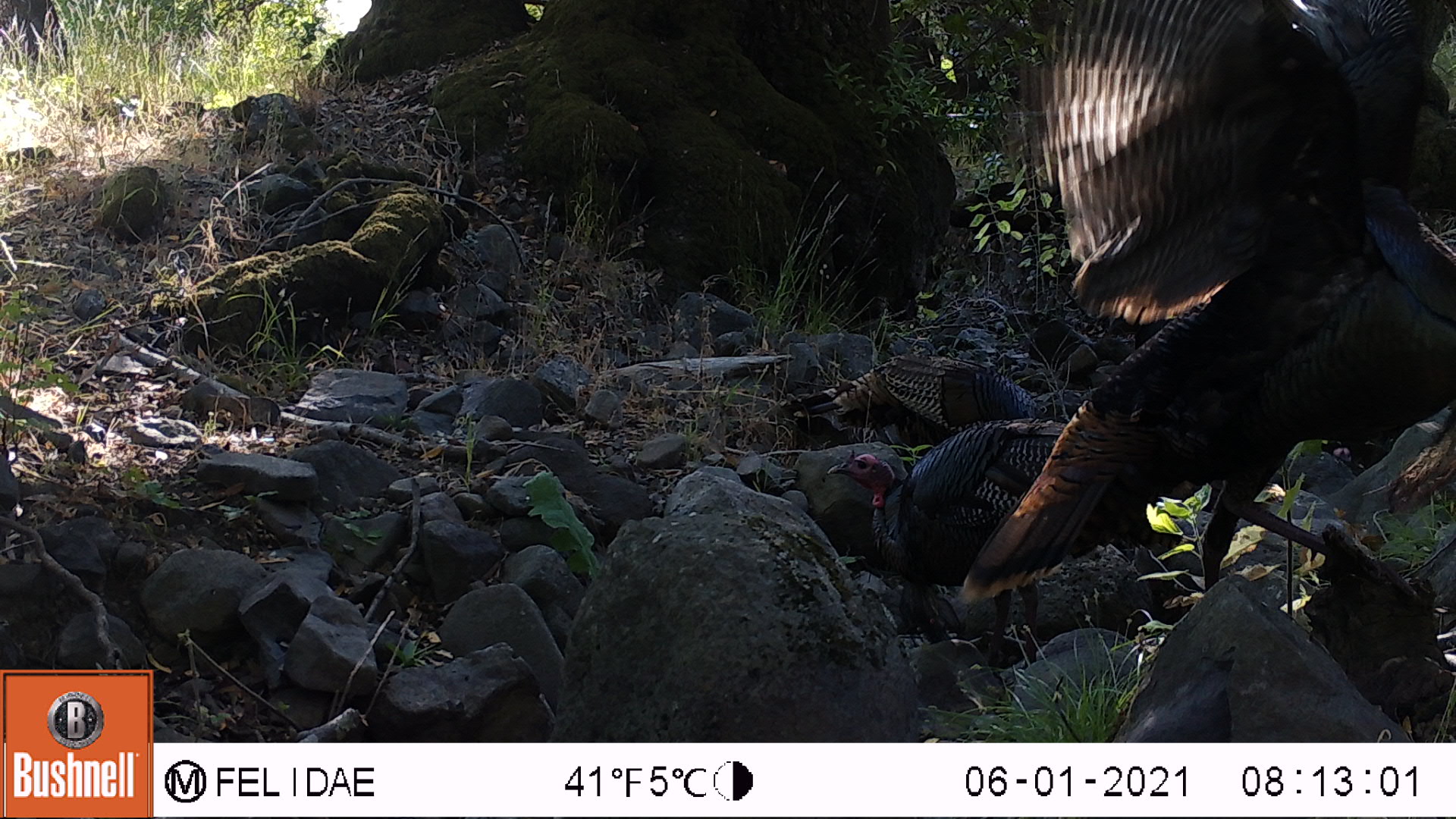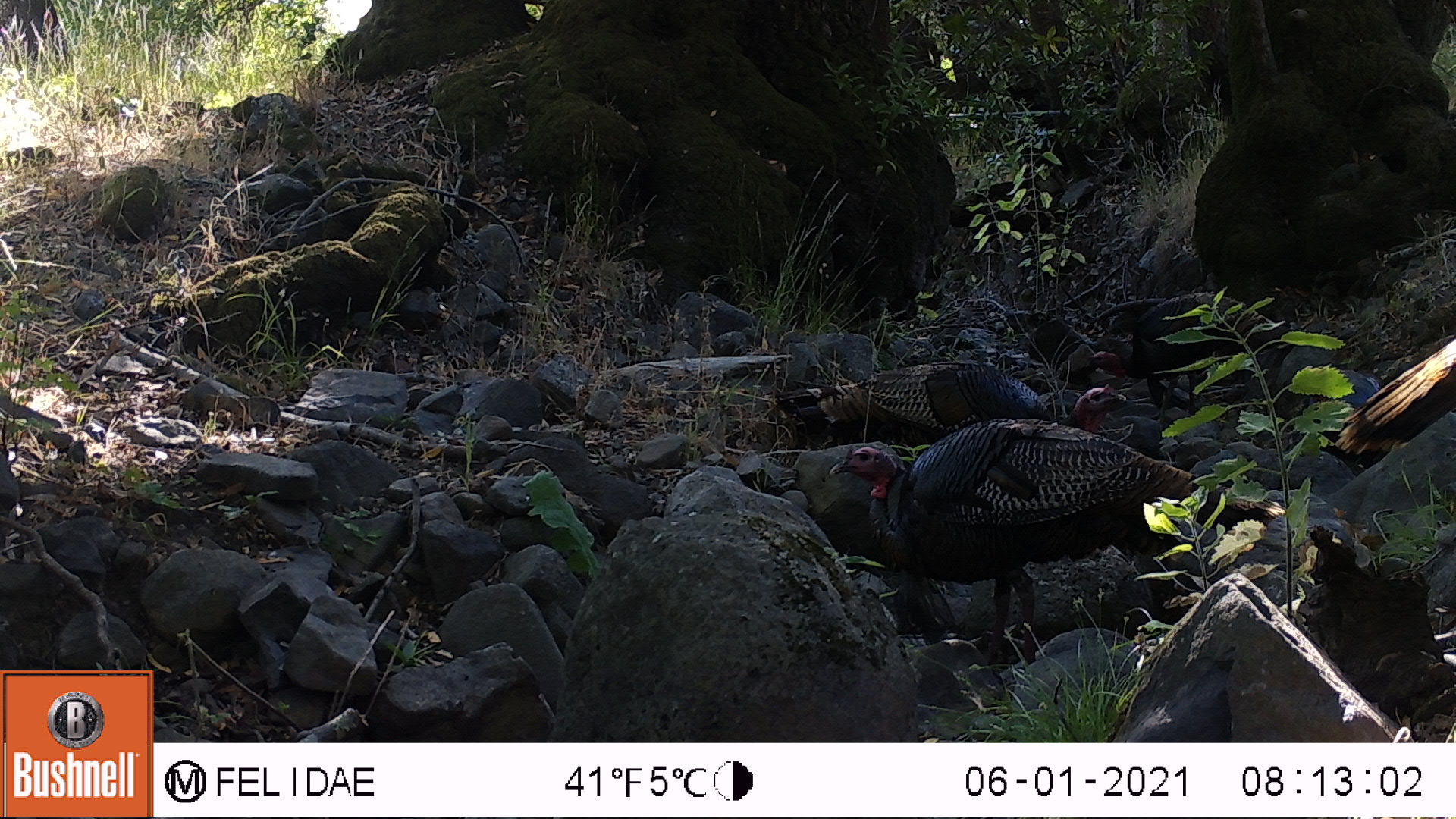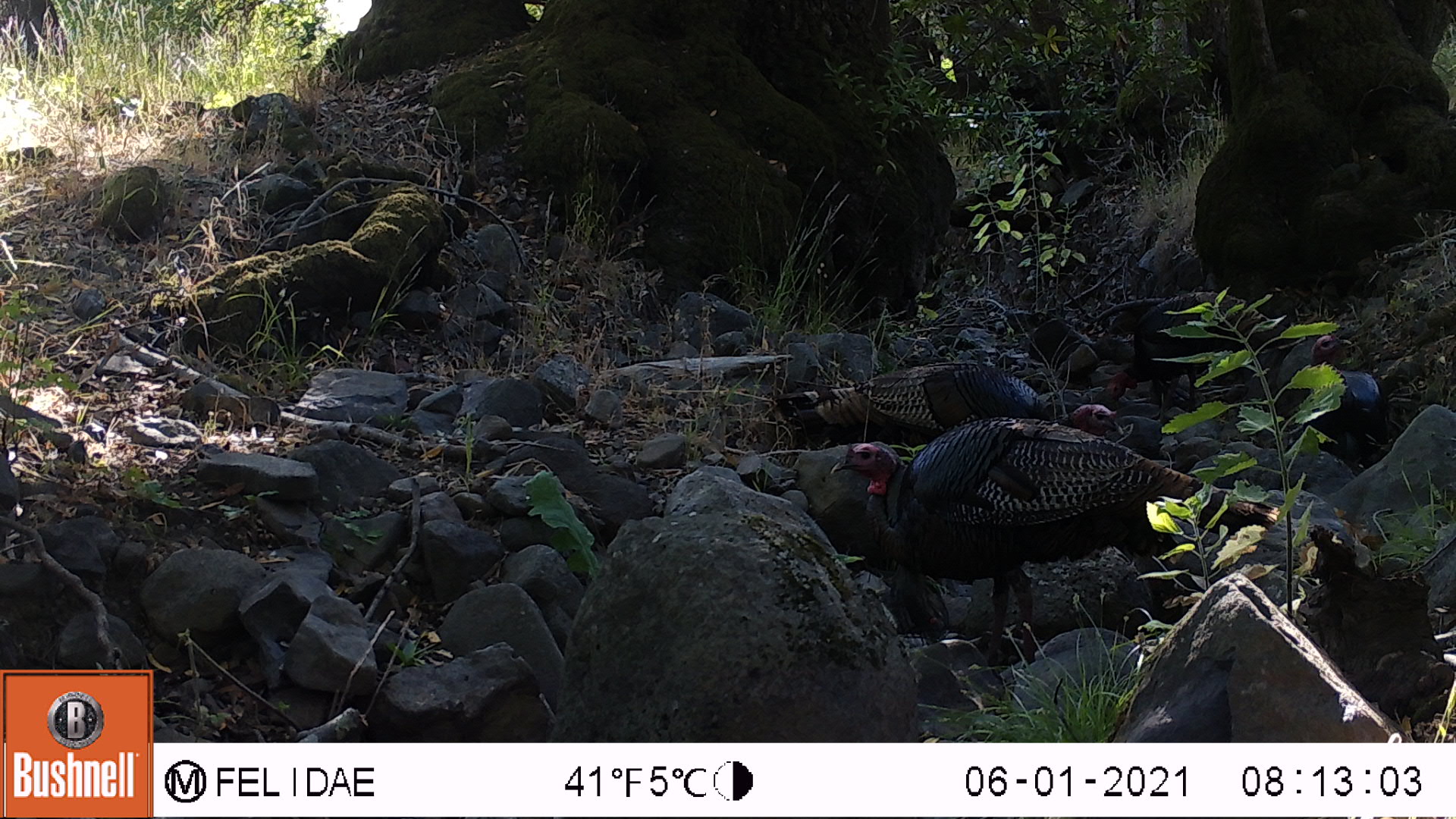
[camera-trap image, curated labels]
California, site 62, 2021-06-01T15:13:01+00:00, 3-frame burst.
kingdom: Animalia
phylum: Chordata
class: Aves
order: Galliformes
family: Phasianidae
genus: Meleagris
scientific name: Meleagris gallopavo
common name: turkey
Turkey (Meleagris gallopavo).